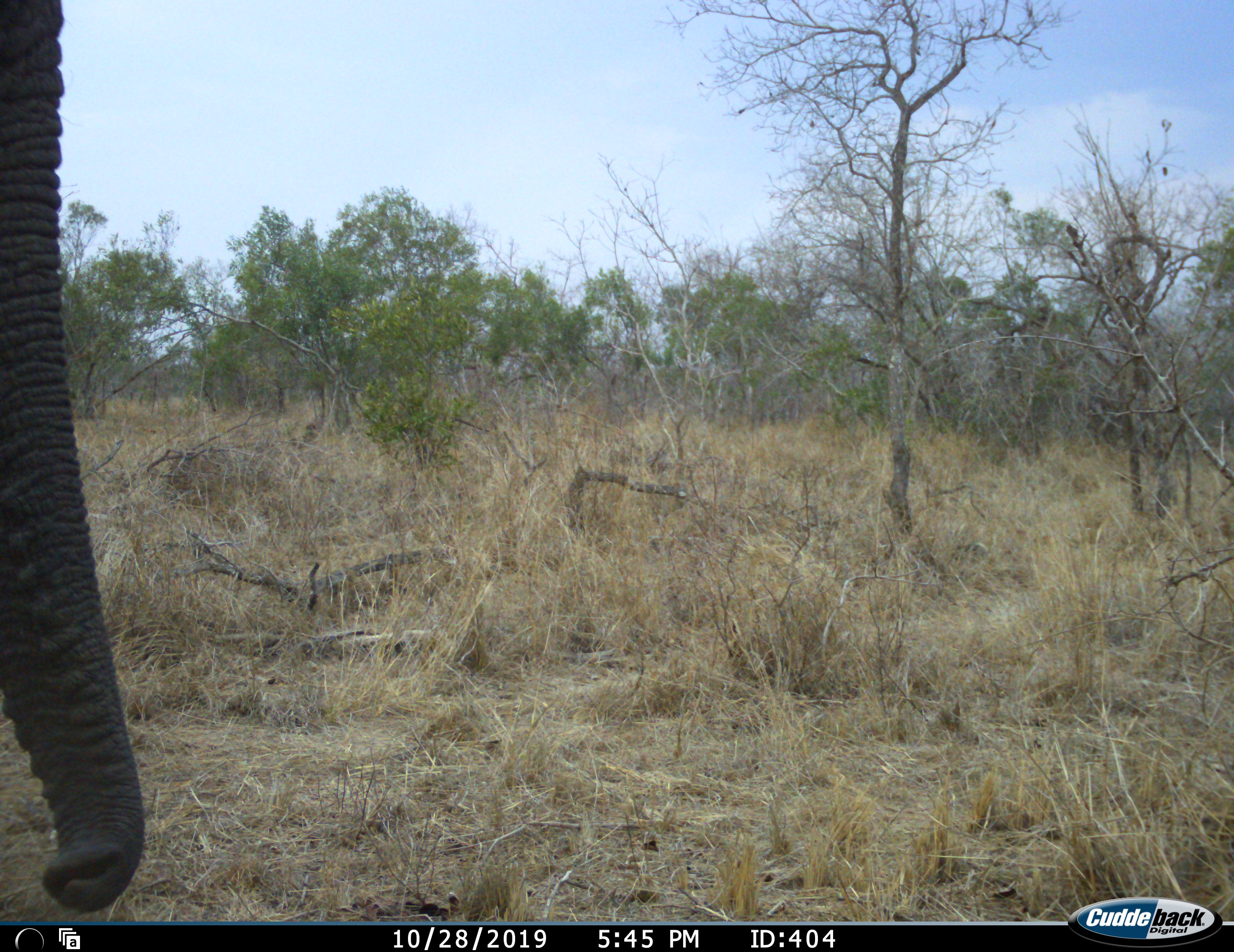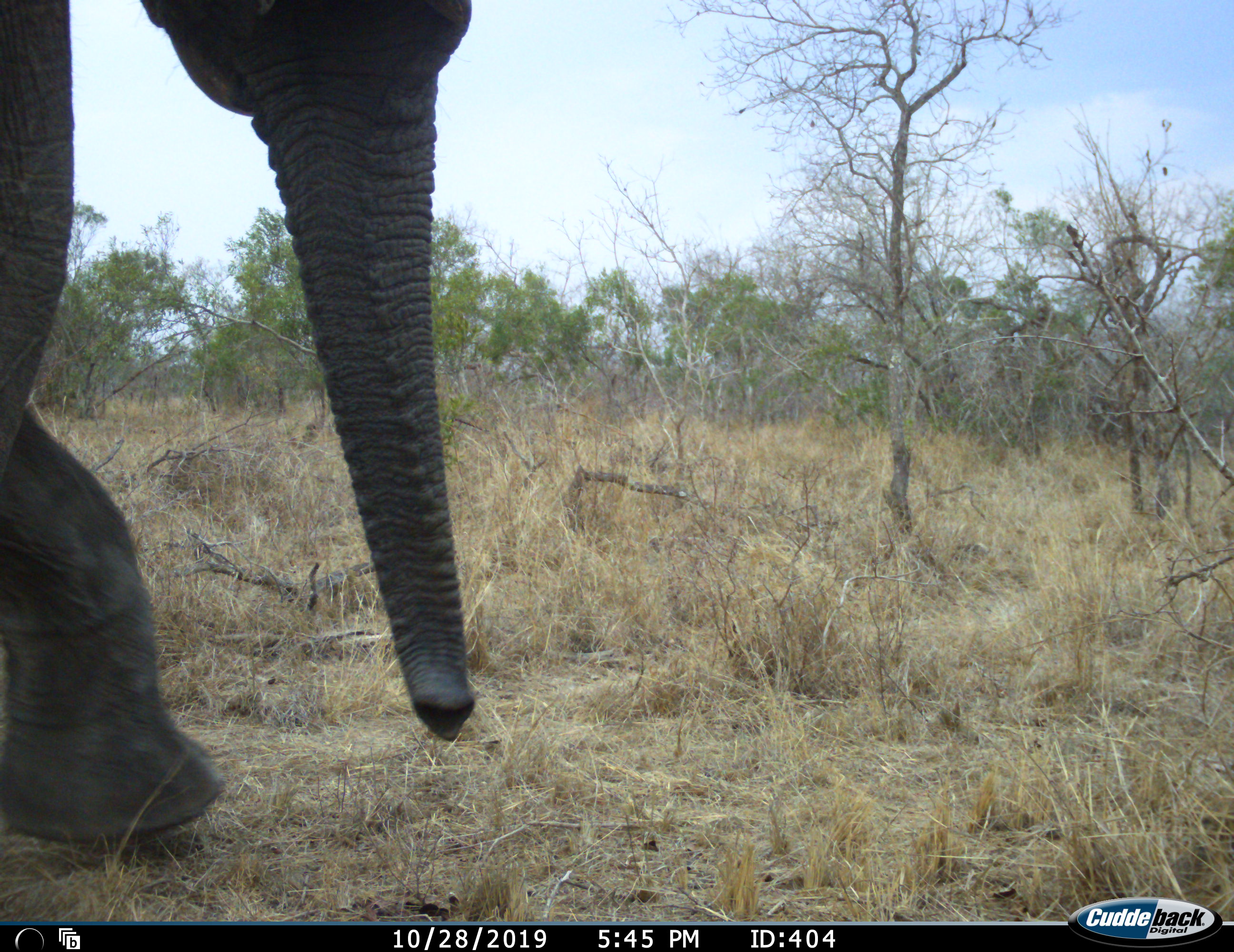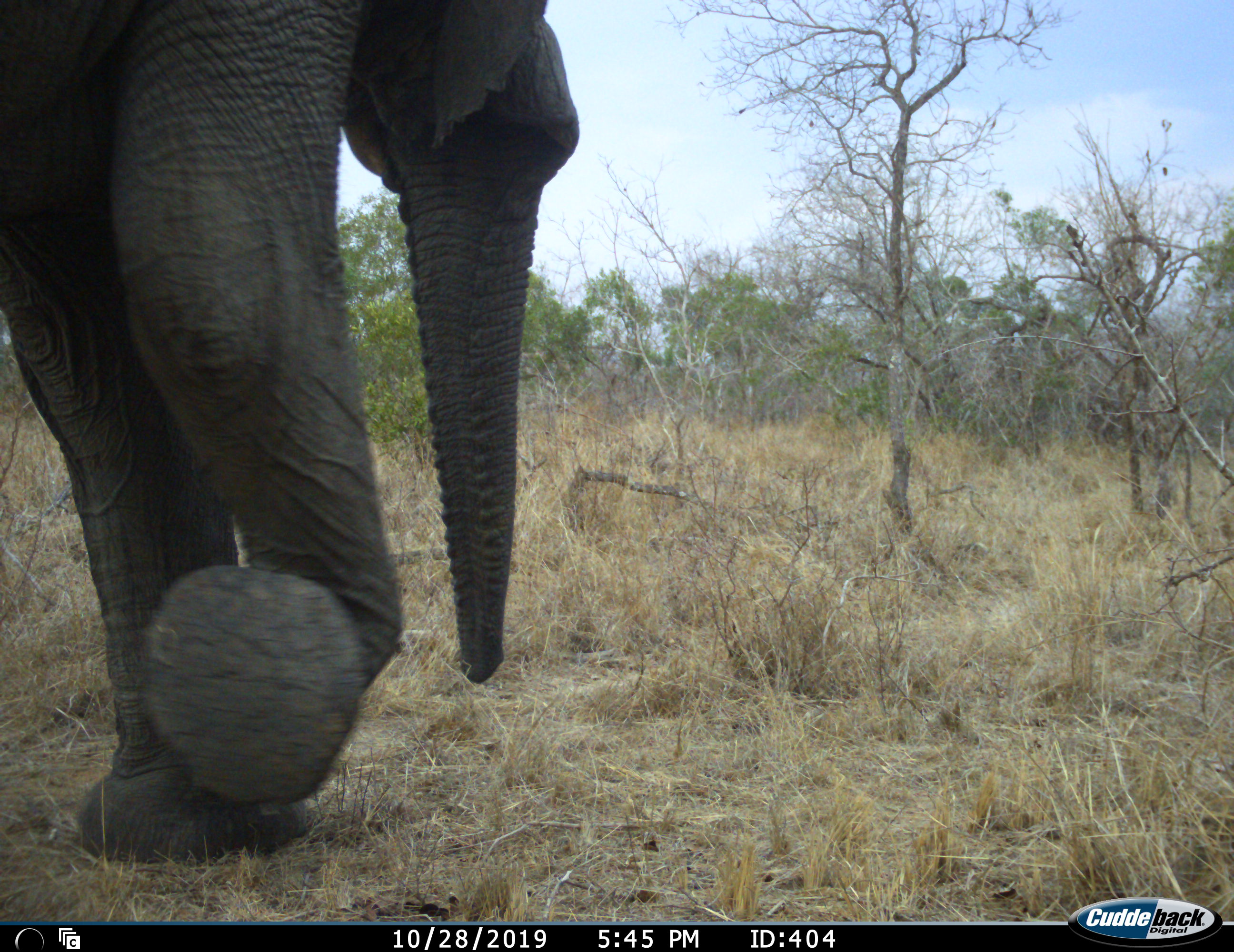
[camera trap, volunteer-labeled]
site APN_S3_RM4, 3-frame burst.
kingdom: Animalia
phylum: Chordata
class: Mammalia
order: Proboscidea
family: Elephantidae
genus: Loxodonta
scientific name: Loxodonta africana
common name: african bush elephant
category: elephant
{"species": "elephant (african bush elephant) (Loxodonta africana)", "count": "1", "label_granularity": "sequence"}